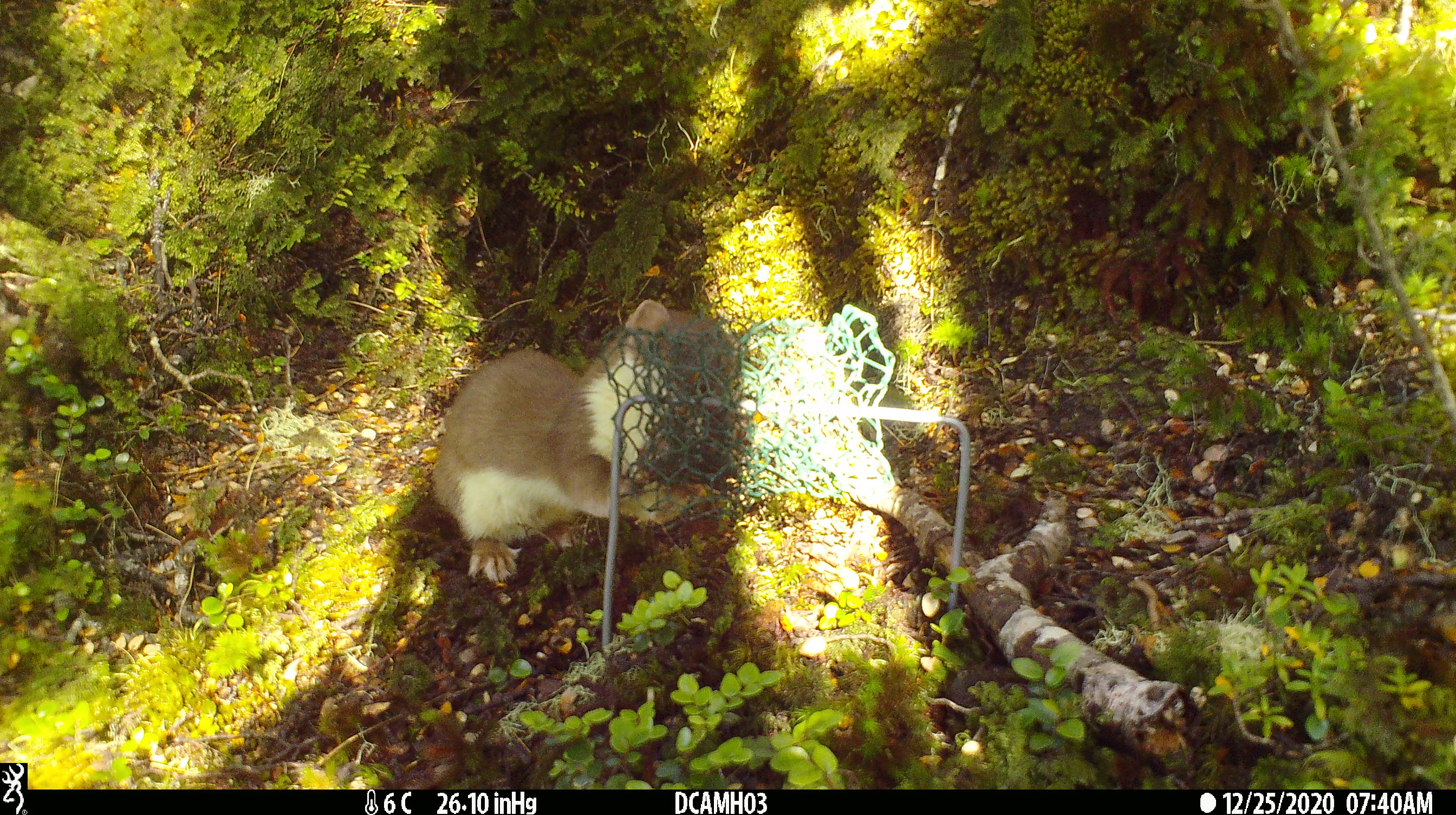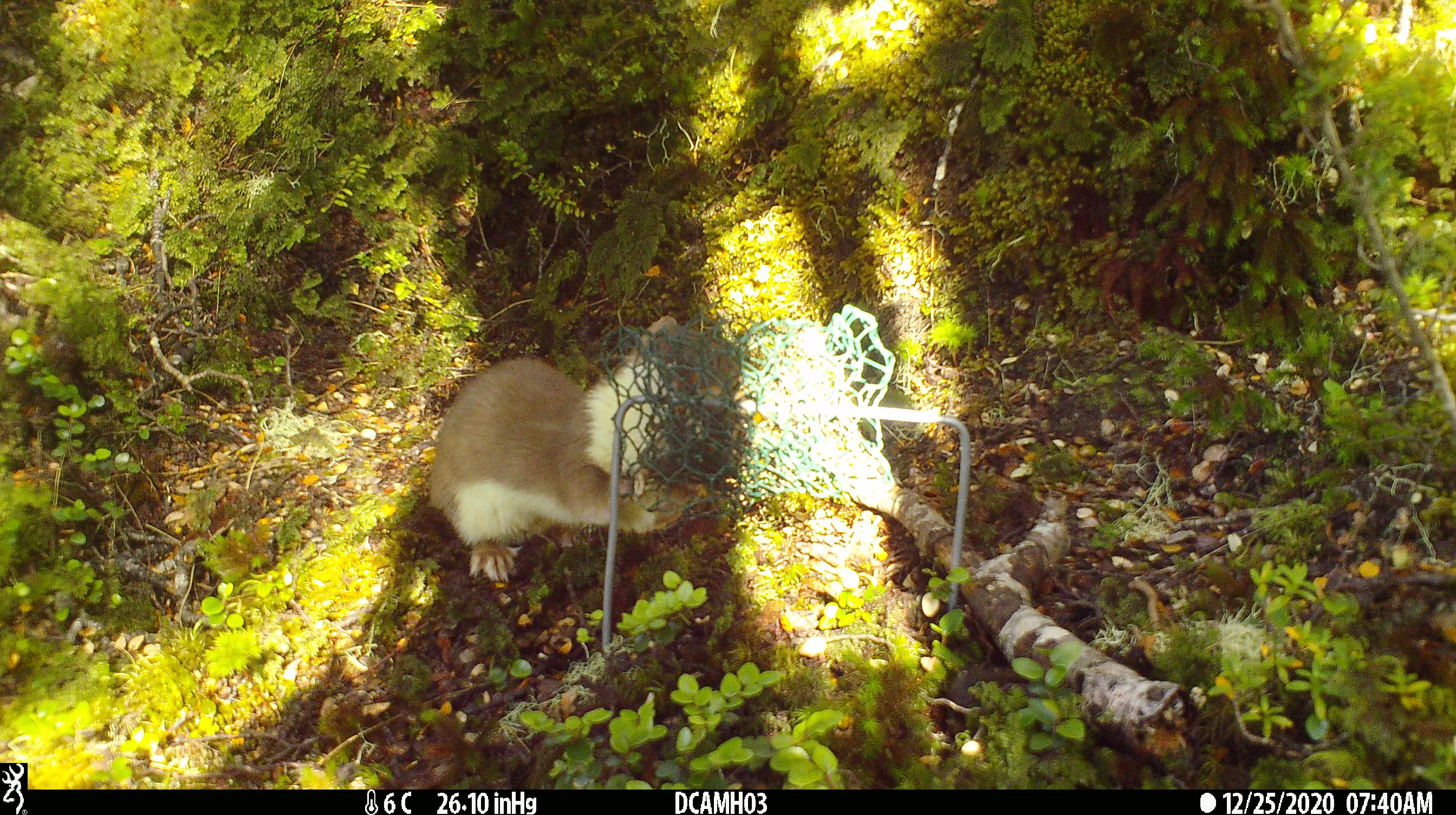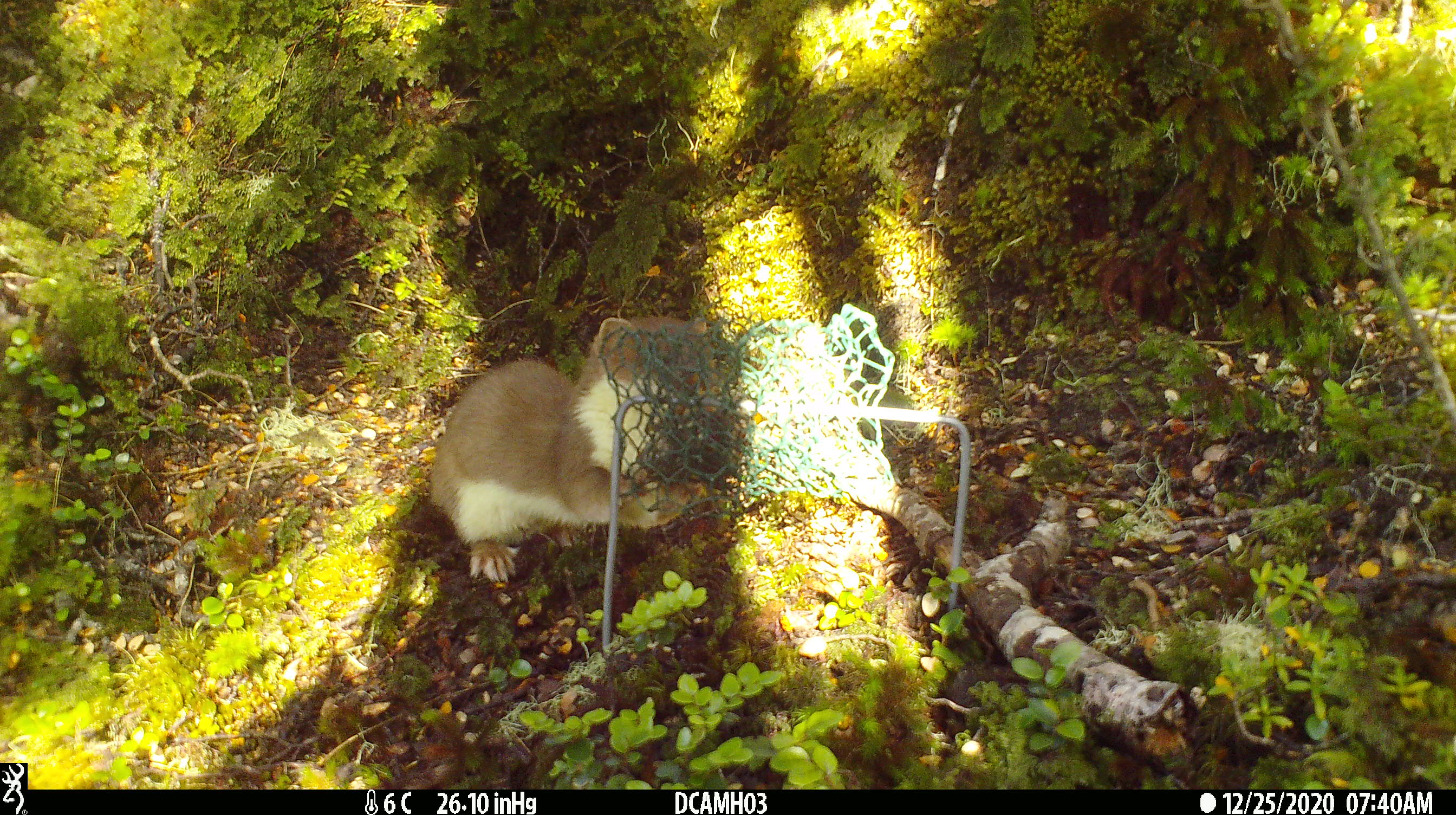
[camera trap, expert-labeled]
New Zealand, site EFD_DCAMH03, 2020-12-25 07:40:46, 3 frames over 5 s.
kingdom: Animalia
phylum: Chordata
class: Mammalia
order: Carnivora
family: Mustelidae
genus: Mustela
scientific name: Mustela erminea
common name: stoat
Stoat (Mustela erminea).